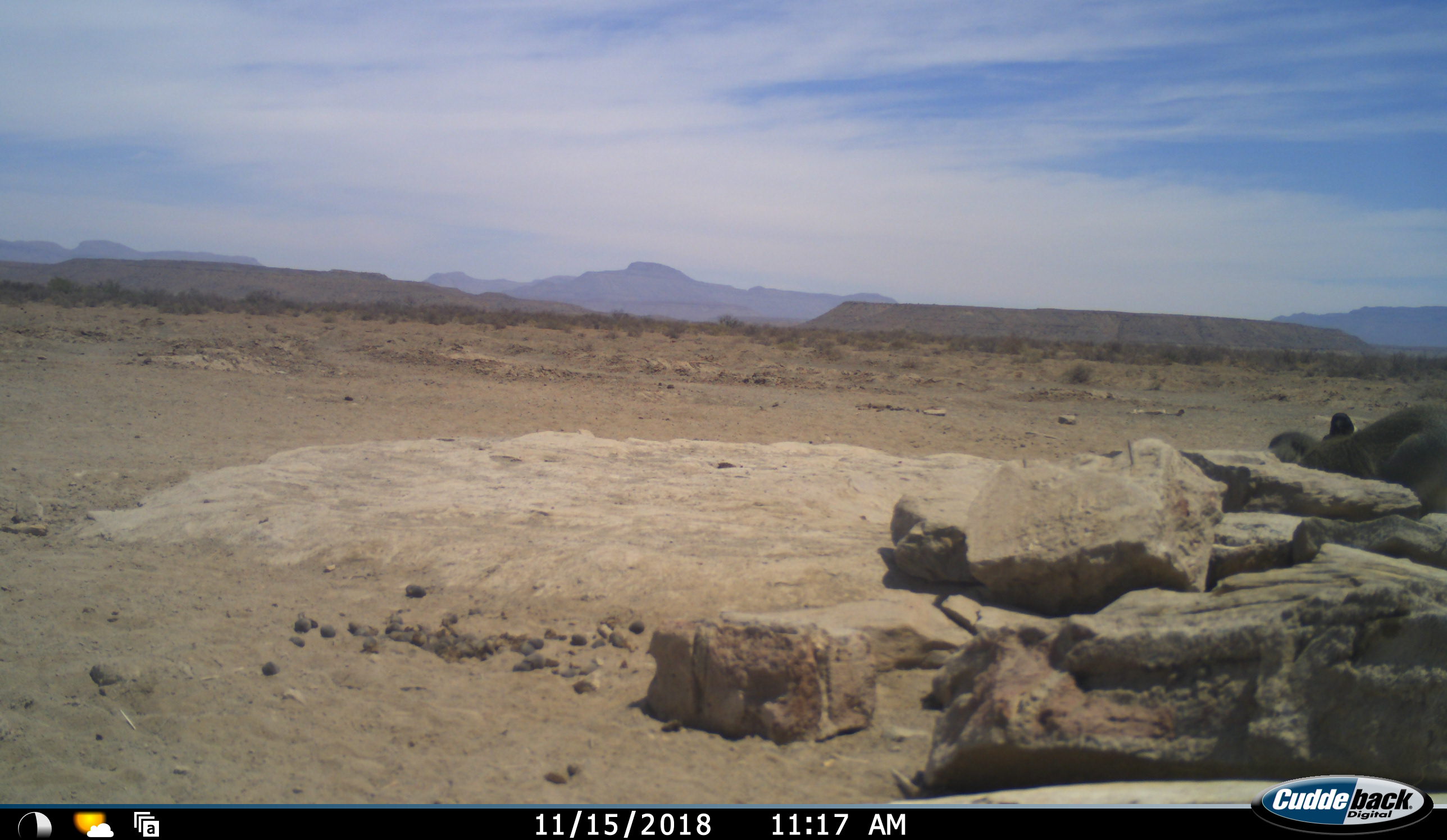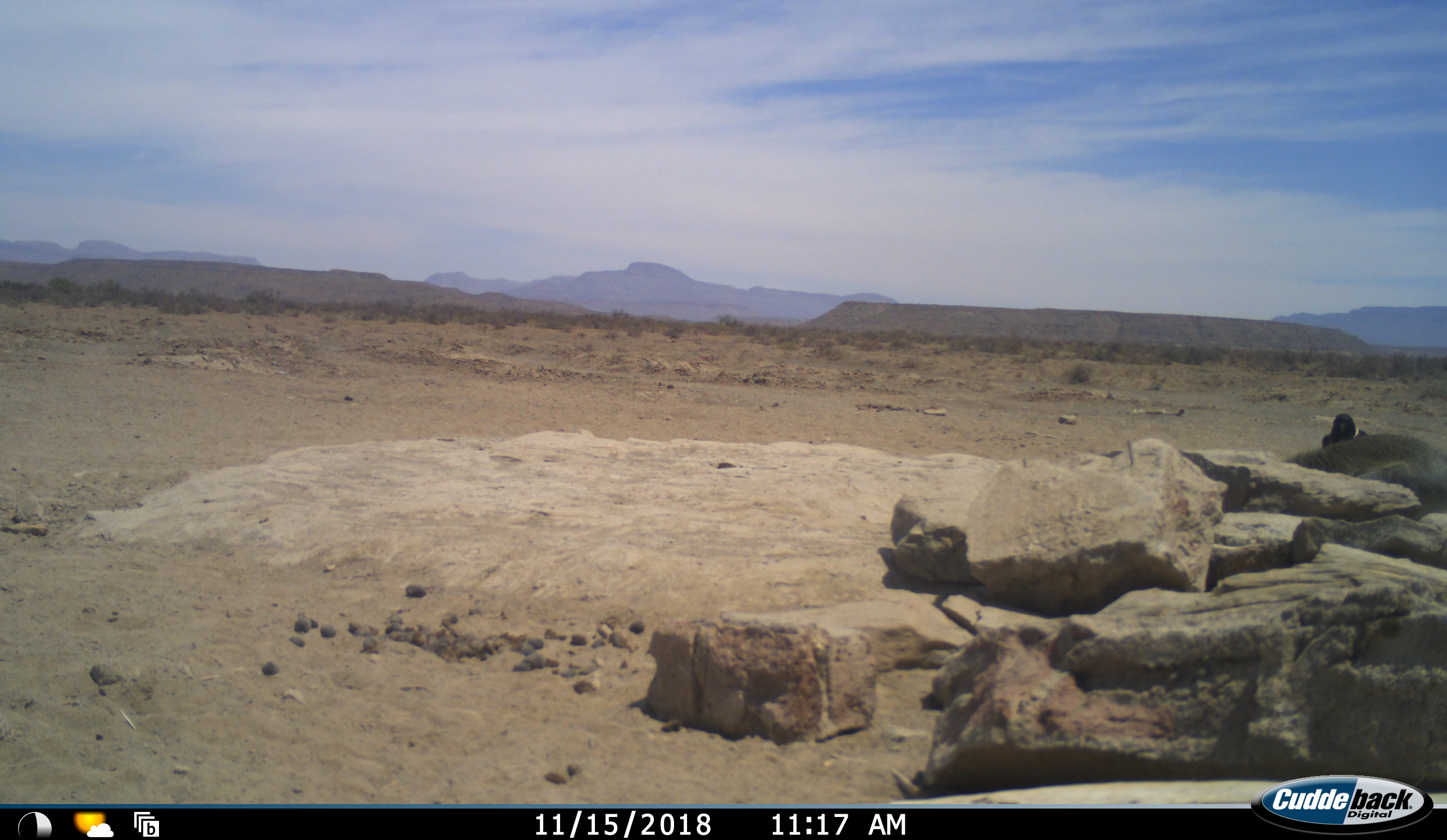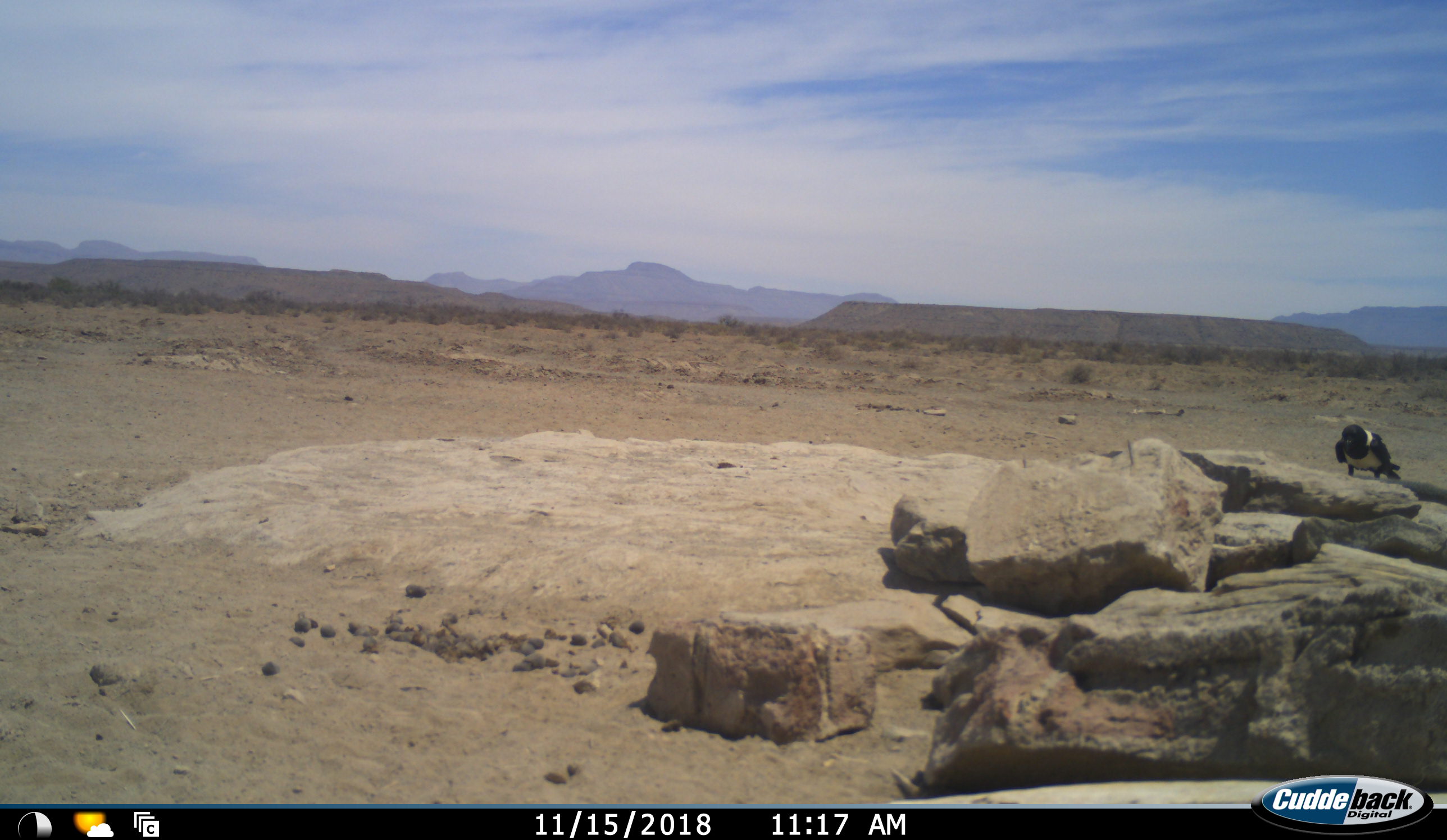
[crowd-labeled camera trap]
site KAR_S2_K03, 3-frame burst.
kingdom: Animalia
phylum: Chordata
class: Aves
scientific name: Aves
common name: bird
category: birdother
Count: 1.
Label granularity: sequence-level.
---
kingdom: Animalia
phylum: Chordata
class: Mammalia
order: Primates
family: Cercopithecidae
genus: Chlorocebus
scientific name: Chlorocebus pygerythrus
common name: vervet monkey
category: monkeyvervet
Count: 1.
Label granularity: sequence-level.